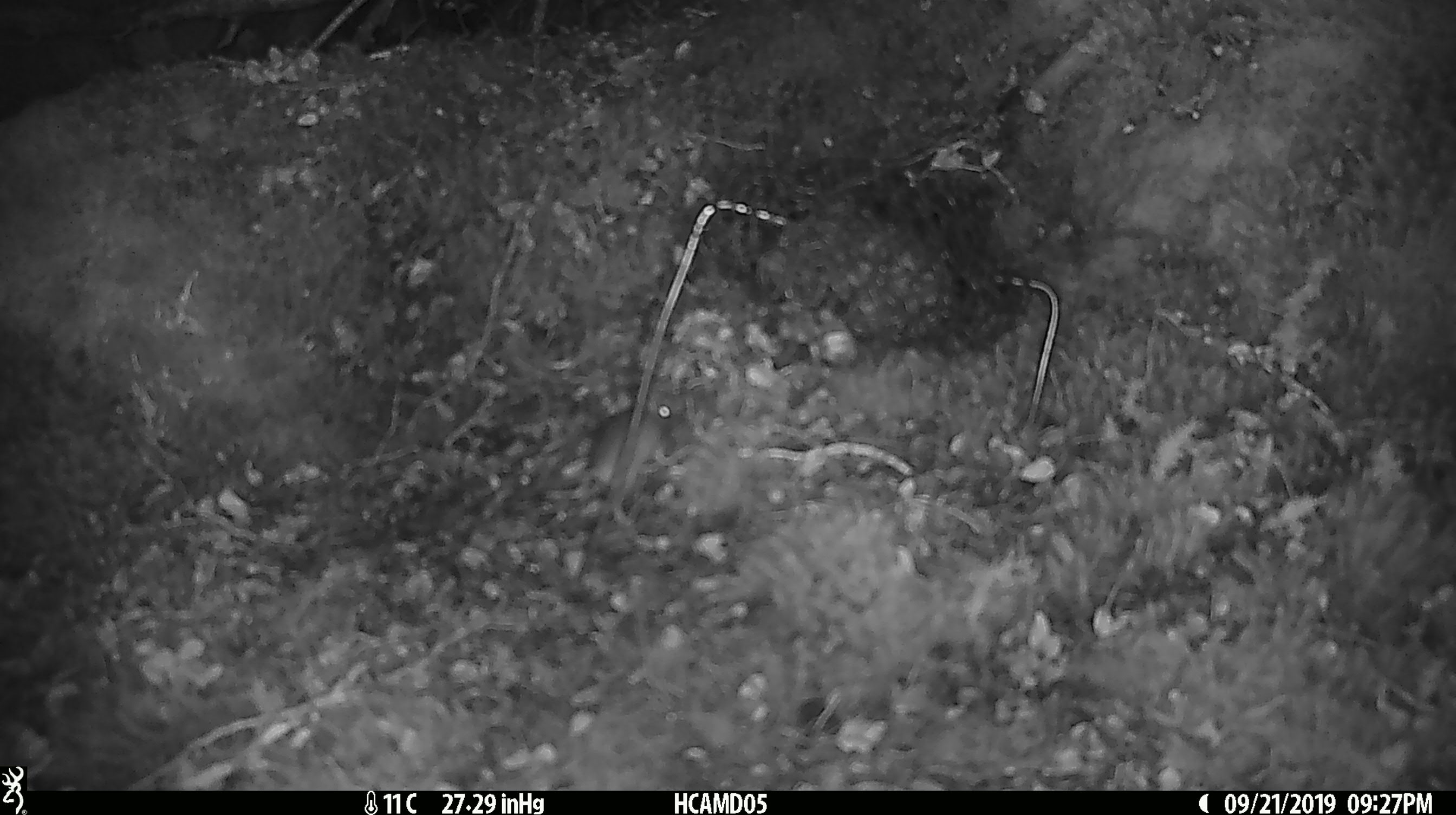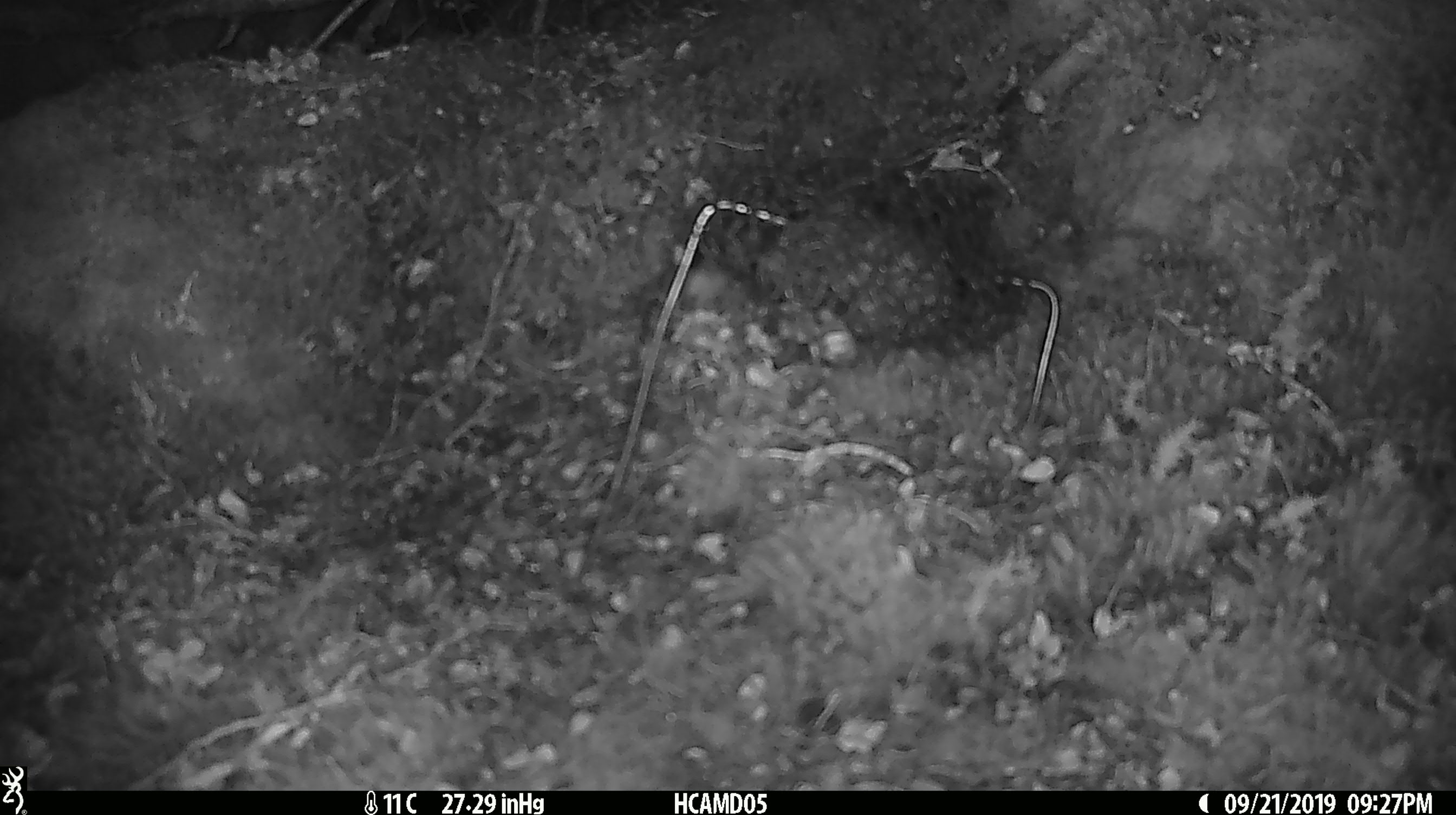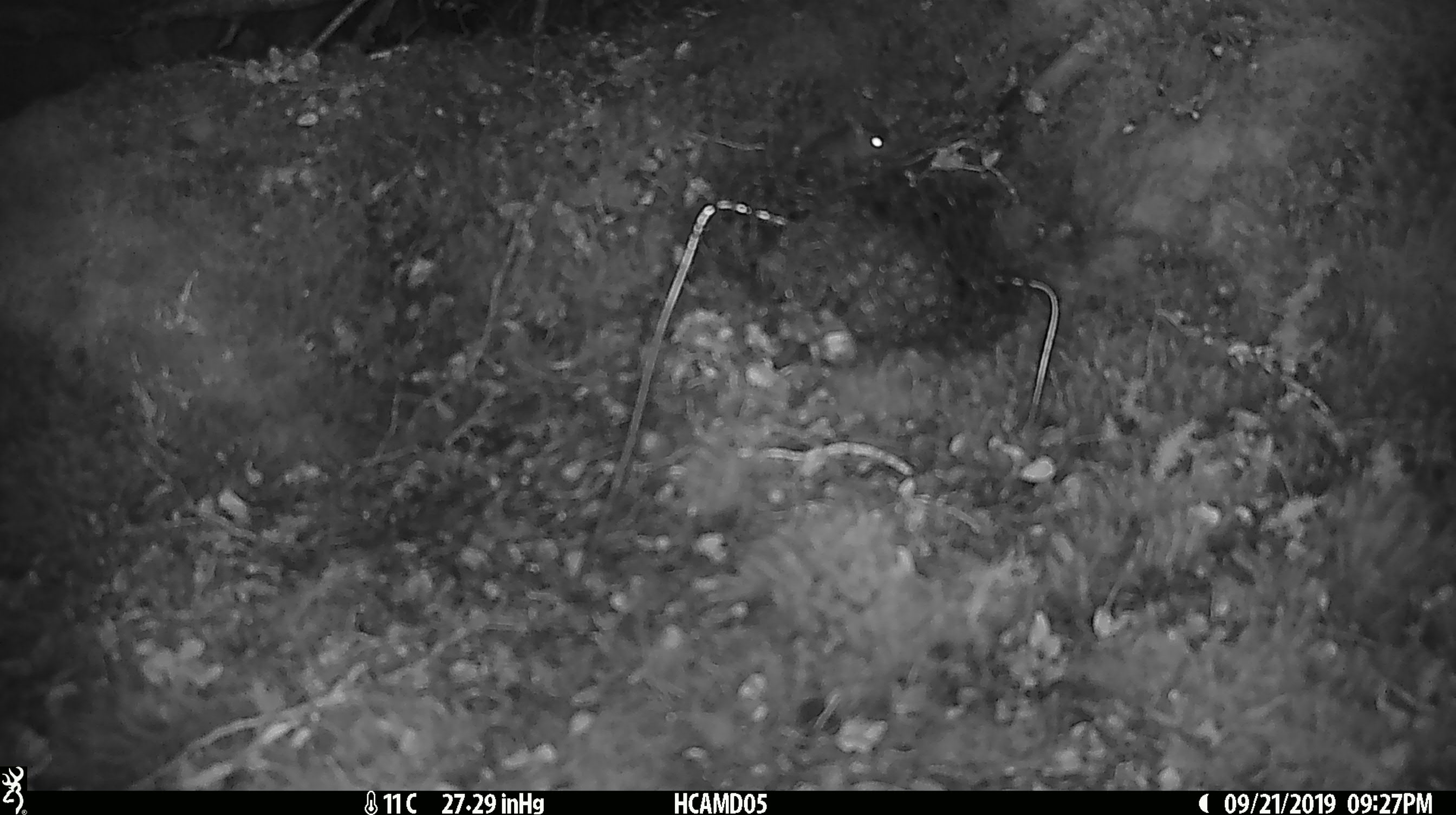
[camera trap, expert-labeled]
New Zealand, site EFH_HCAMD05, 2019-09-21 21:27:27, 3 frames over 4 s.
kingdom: Animalia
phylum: Chordata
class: Mammalia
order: Rodentia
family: Muridae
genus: Mus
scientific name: Mus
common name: mouse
Mouse (Mus).